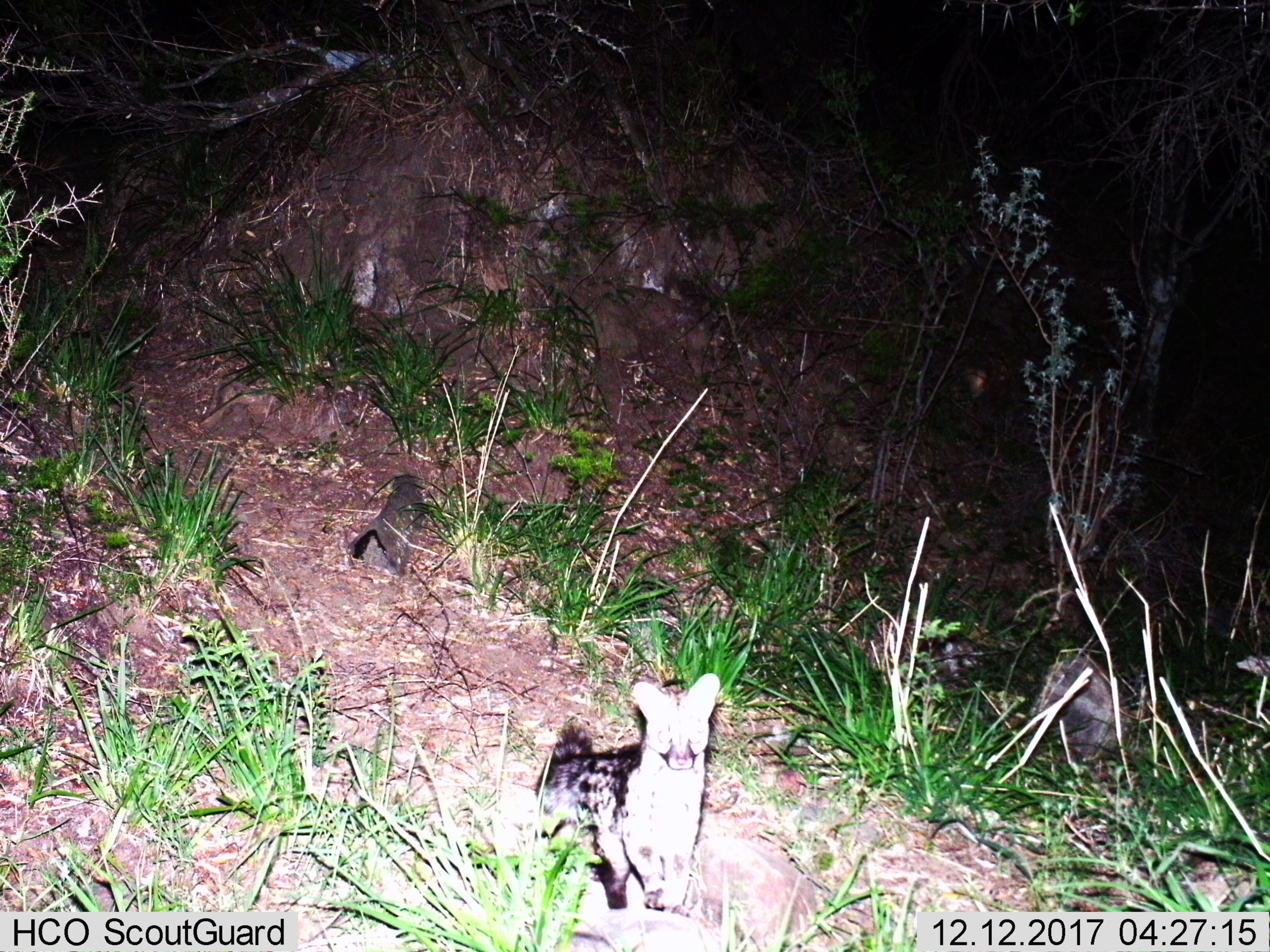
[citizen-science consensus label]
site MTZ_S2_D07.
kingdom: Animalia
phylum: Chordata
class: Mammalia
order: Carnivora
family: Viverridae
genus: Genetta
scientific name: Genetta genetta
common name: small-spotted genet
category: genetcommonsmallspotted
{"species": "genetcommonsmallspotted (small-spotted genet) (Genetta genetta)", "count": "1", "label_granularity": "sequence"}